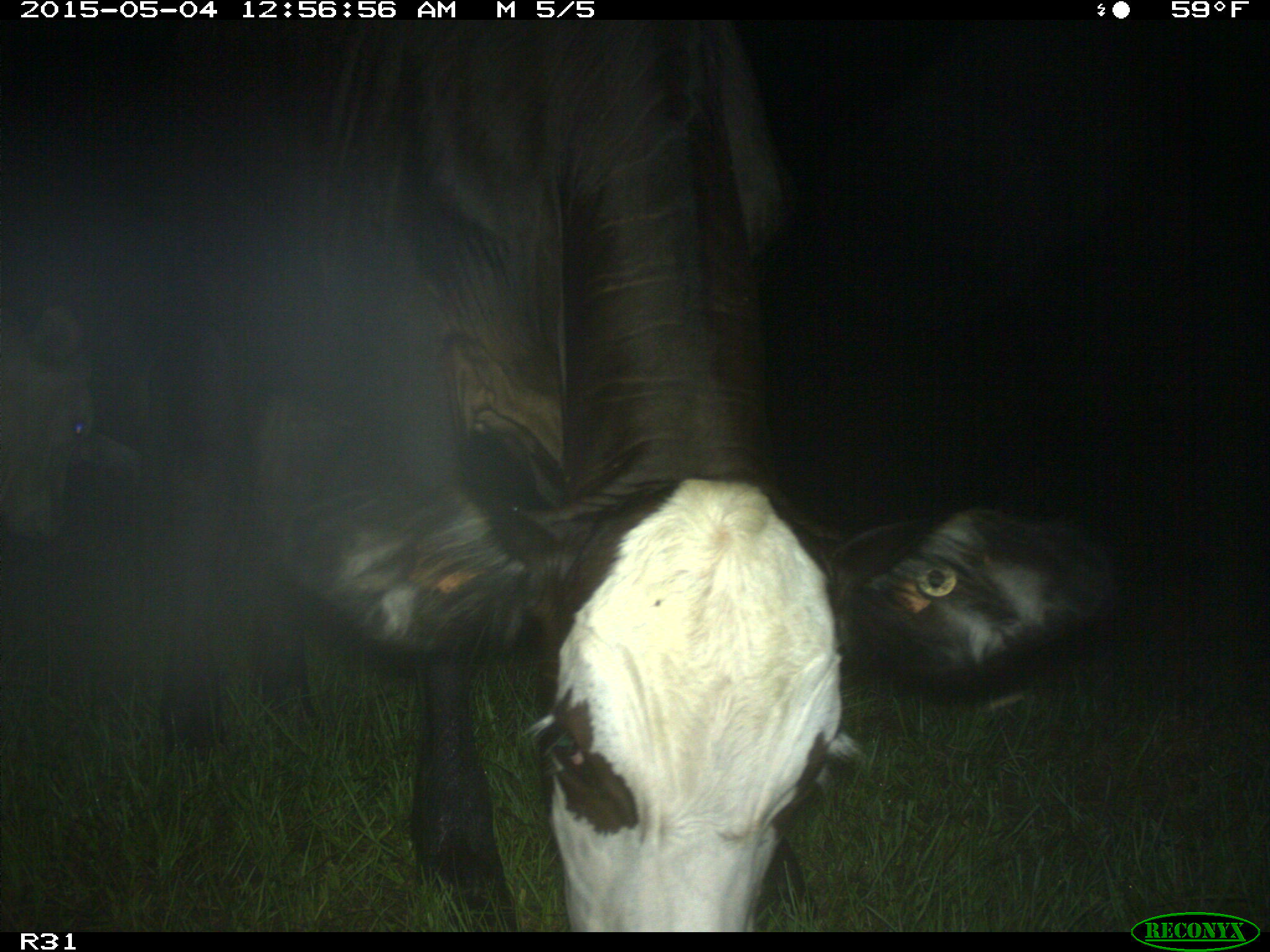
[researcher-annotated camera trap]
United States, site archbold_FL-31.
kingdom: Animalia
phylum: Chordata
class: Mammalia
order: Artiodactyla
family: Bovidae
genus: Bos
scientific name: Bos taurus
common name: domestic cow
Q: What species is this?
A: Bos taurus (domestic cow).